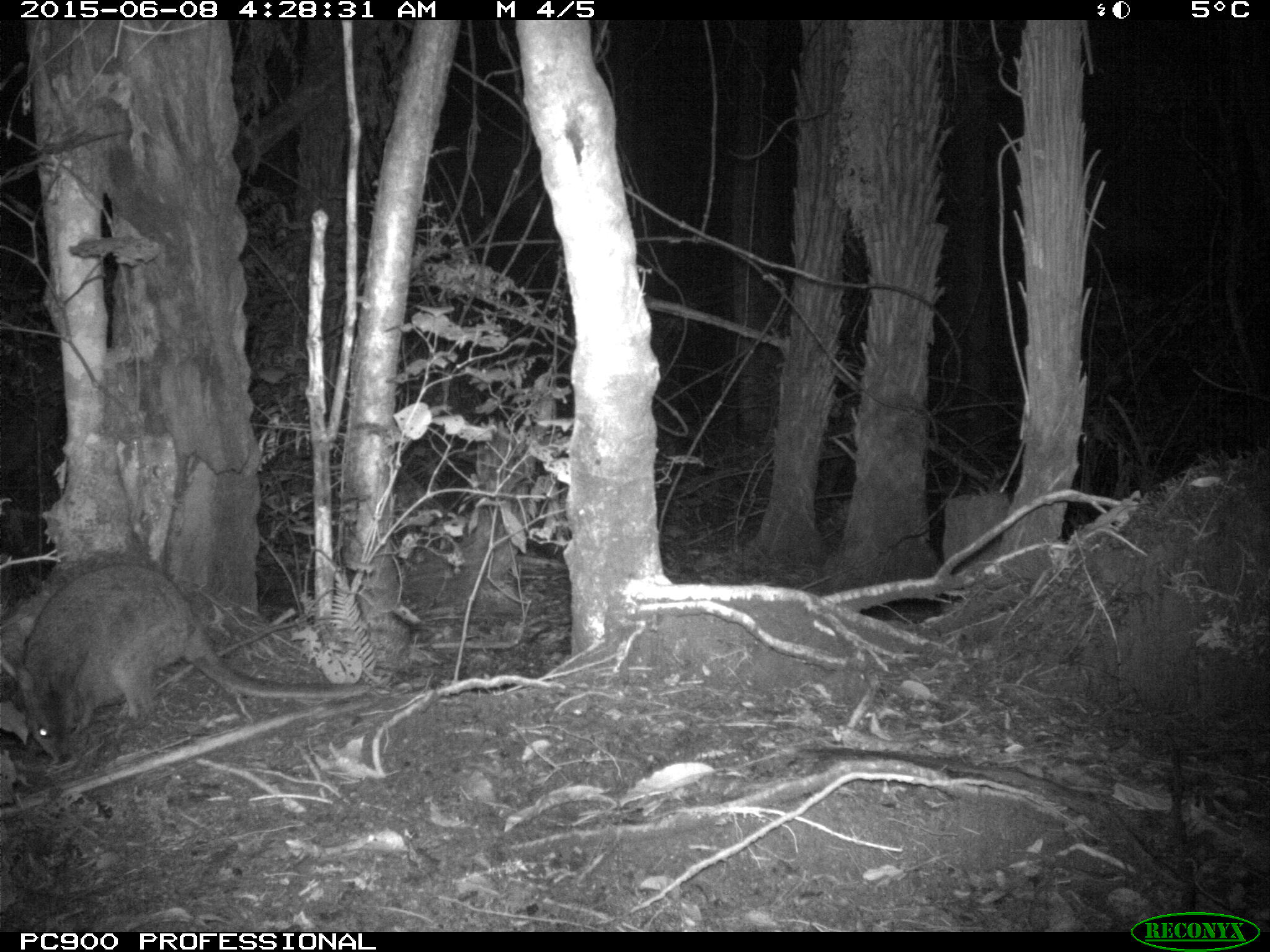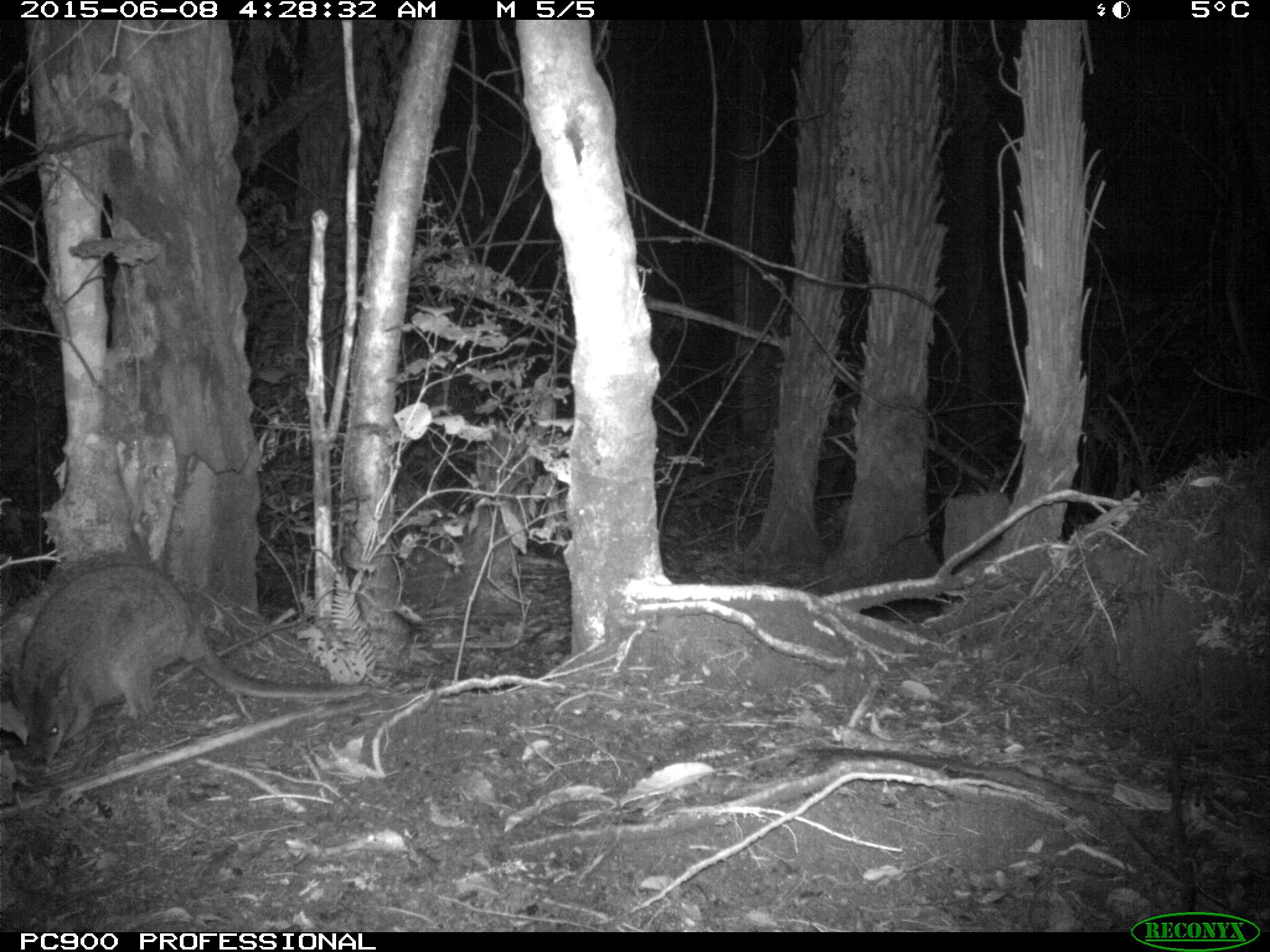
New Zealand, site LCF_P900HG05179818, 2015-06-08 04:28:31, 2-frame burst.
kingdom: Animalia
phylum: Chordata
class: Mammalia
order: Diprotodontia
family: Macropodidae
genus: Notamacropus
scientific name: Notamacropus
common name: wallaby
Wallaby (Notamacropus).